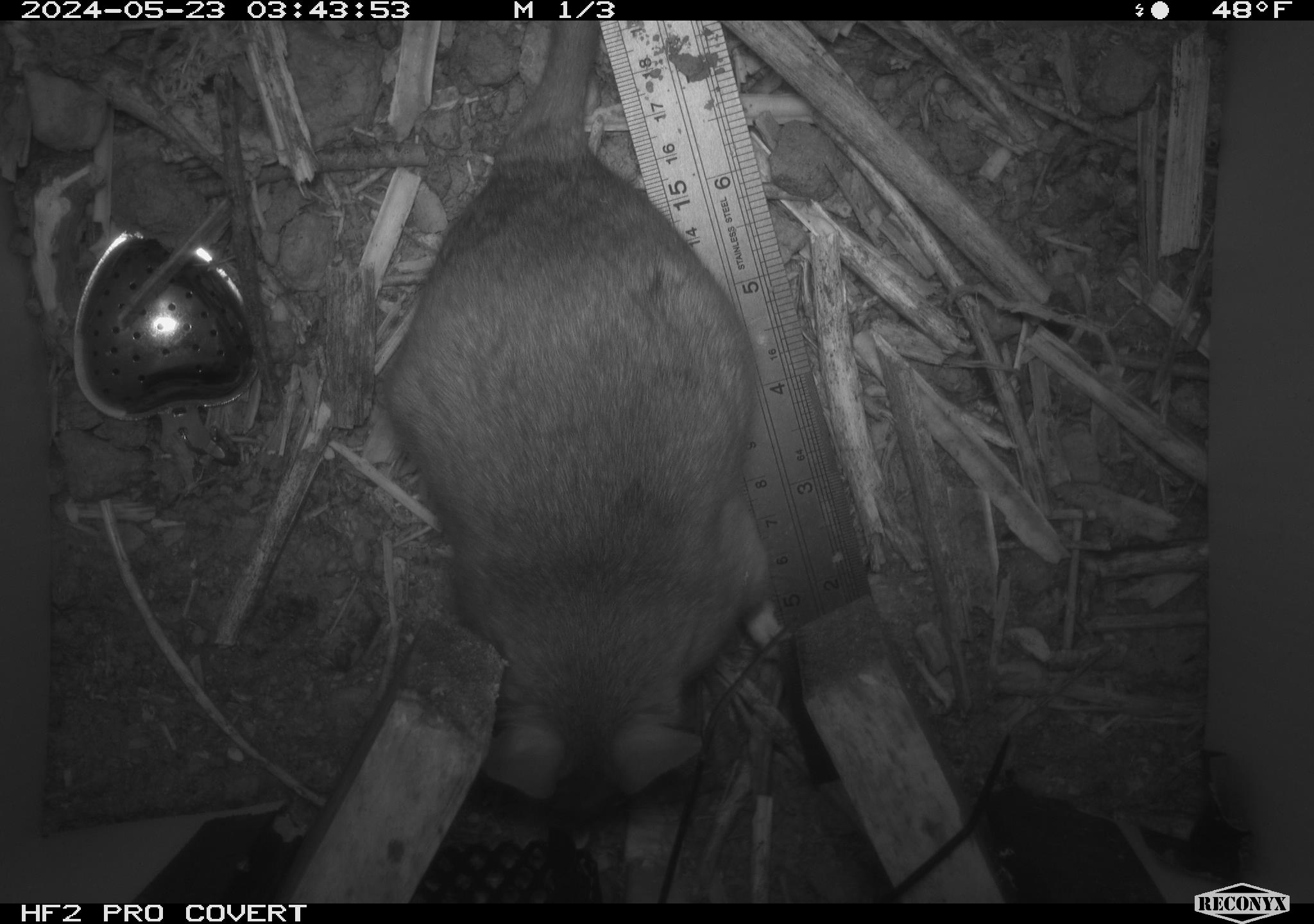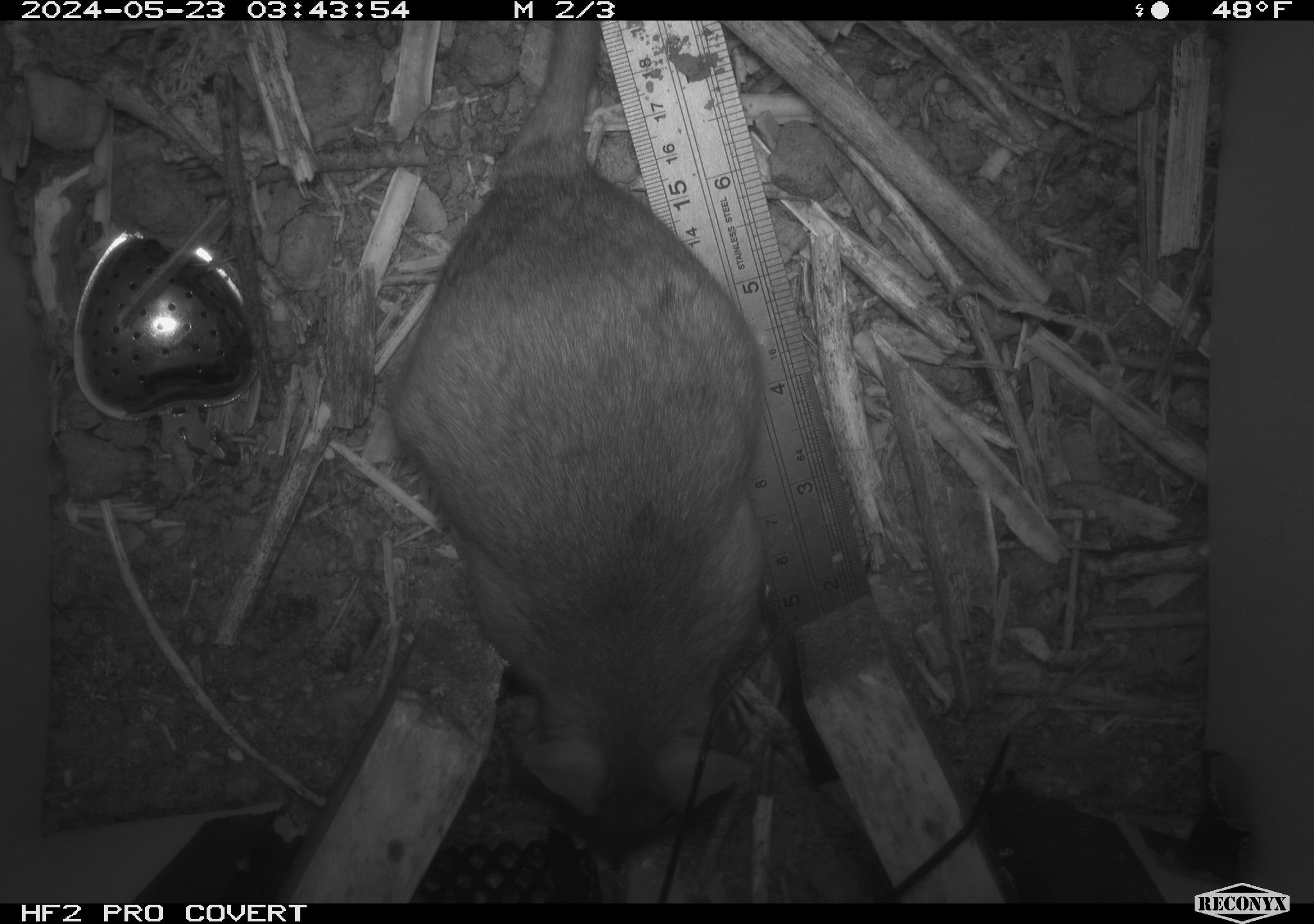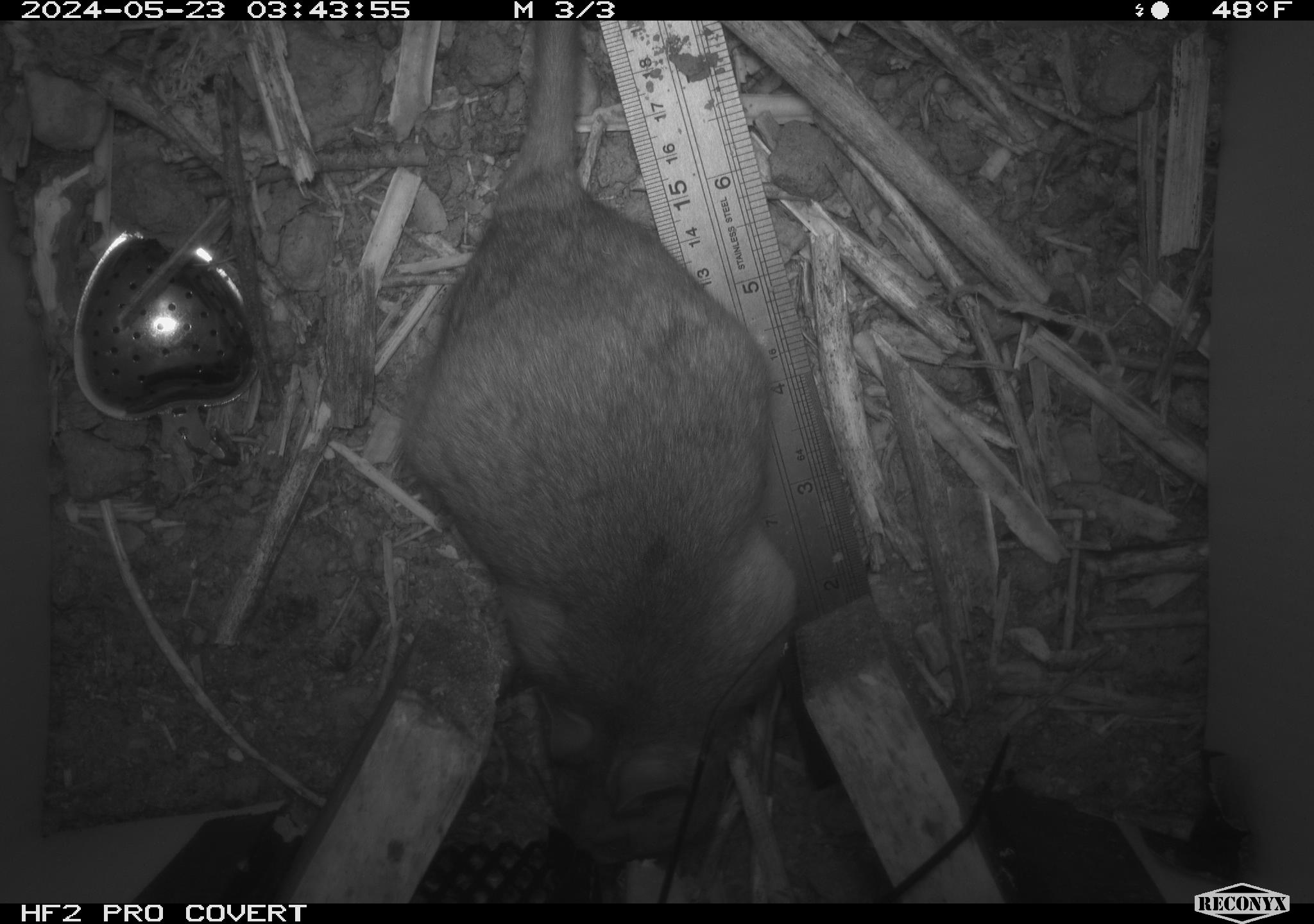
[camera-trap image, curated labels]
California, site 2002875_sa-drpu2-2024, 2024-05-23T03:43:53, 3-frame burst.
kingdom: Animalia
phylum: Chordata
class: Mammalia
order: Rodentia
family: Cricetidae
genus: Neotoma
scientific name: Neotoma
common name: pack rat or woodrat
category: neotoma species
Neotoma species (pack rat or woodrat) (Neotoma).